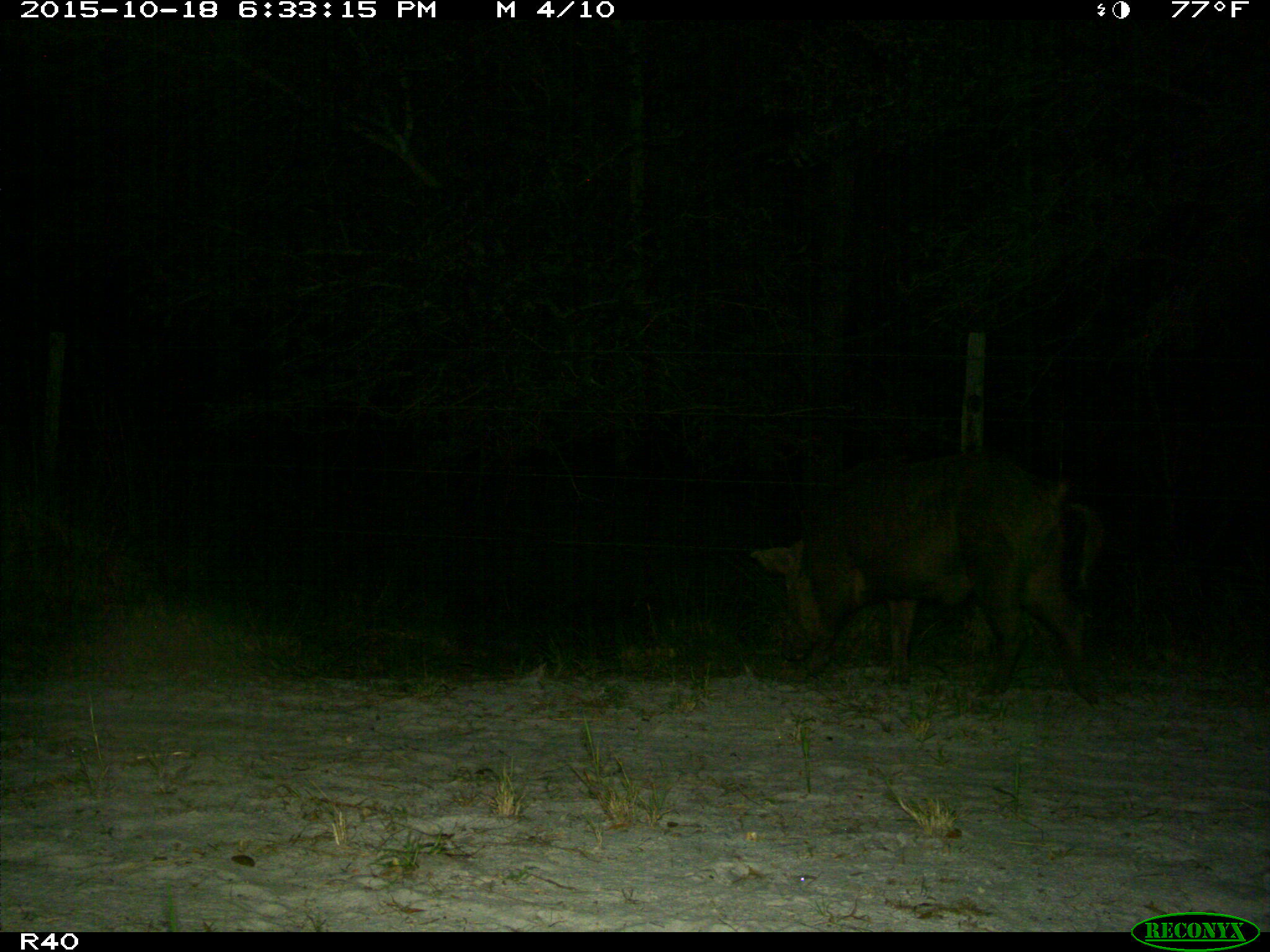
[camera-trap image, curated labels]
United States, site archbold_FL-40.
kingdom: Animalia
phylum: Chordata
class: Mammalia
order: Artiodactyla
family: Suidae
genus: Sus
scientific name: Sus scrofa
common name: wild boar